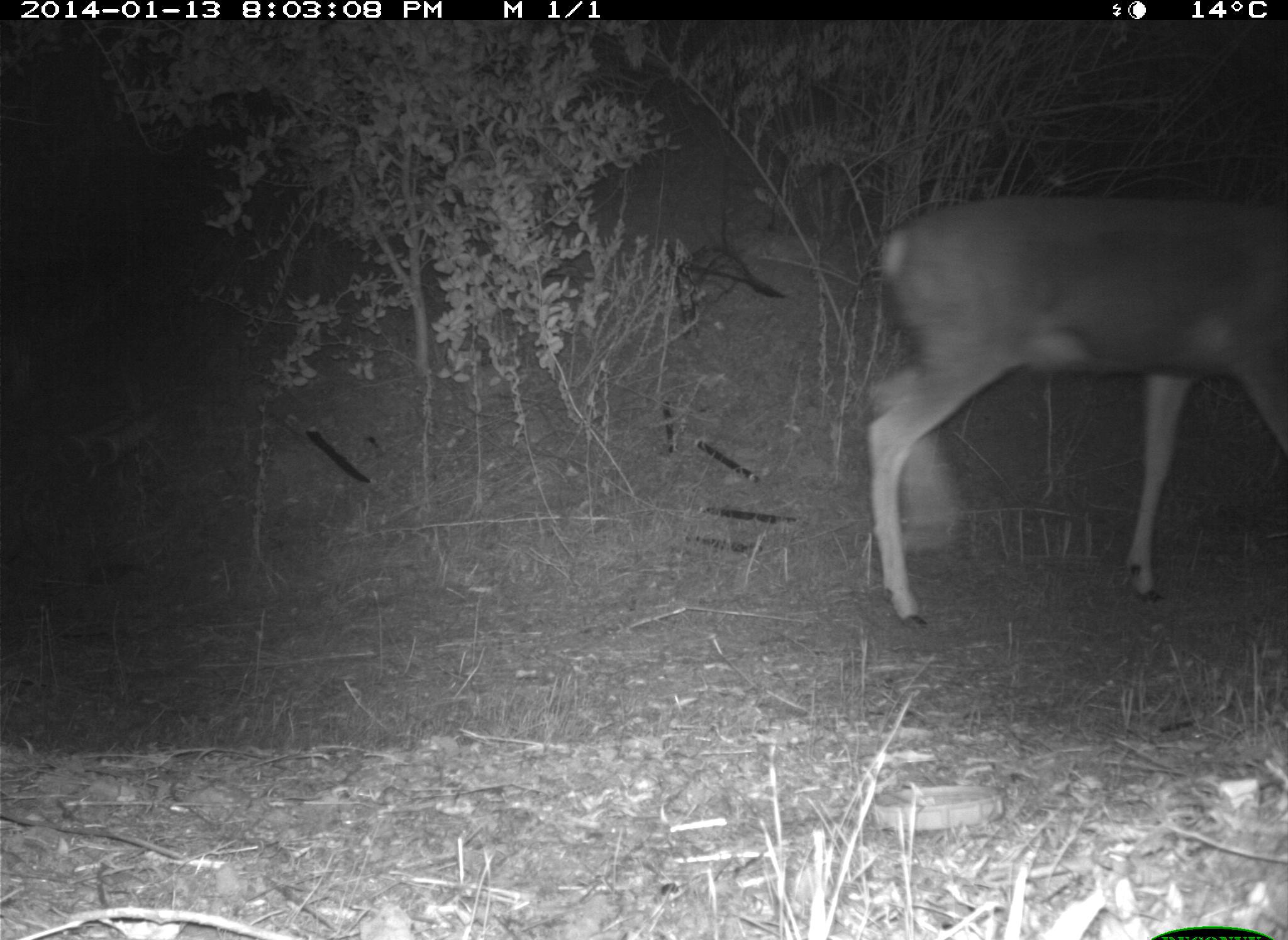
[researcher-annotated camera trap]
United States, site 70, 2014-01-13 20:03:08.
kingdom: Animalia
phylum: Chordata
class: Mammalia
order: Artiodactyla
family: Cervidae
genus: Odocoileus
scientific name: Odocoileus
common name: deer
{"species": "deer (Odocoileus)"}